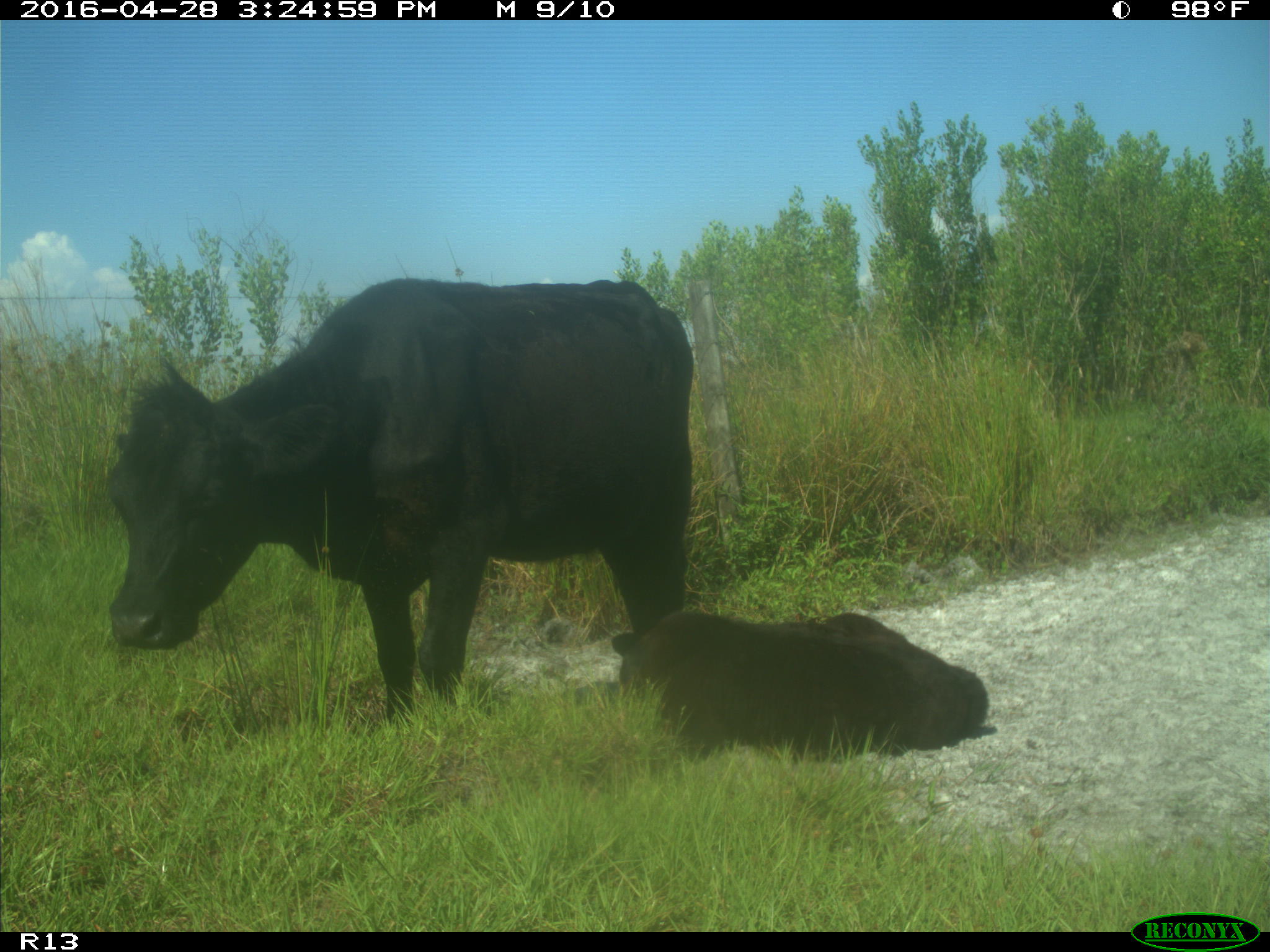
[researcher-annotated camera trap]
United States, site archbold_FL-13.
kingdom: Animalia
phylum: Chordata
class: Mammalia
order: Artiodactyla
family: Bovidae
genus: Bos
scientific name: Bos taurus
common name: domestic cow